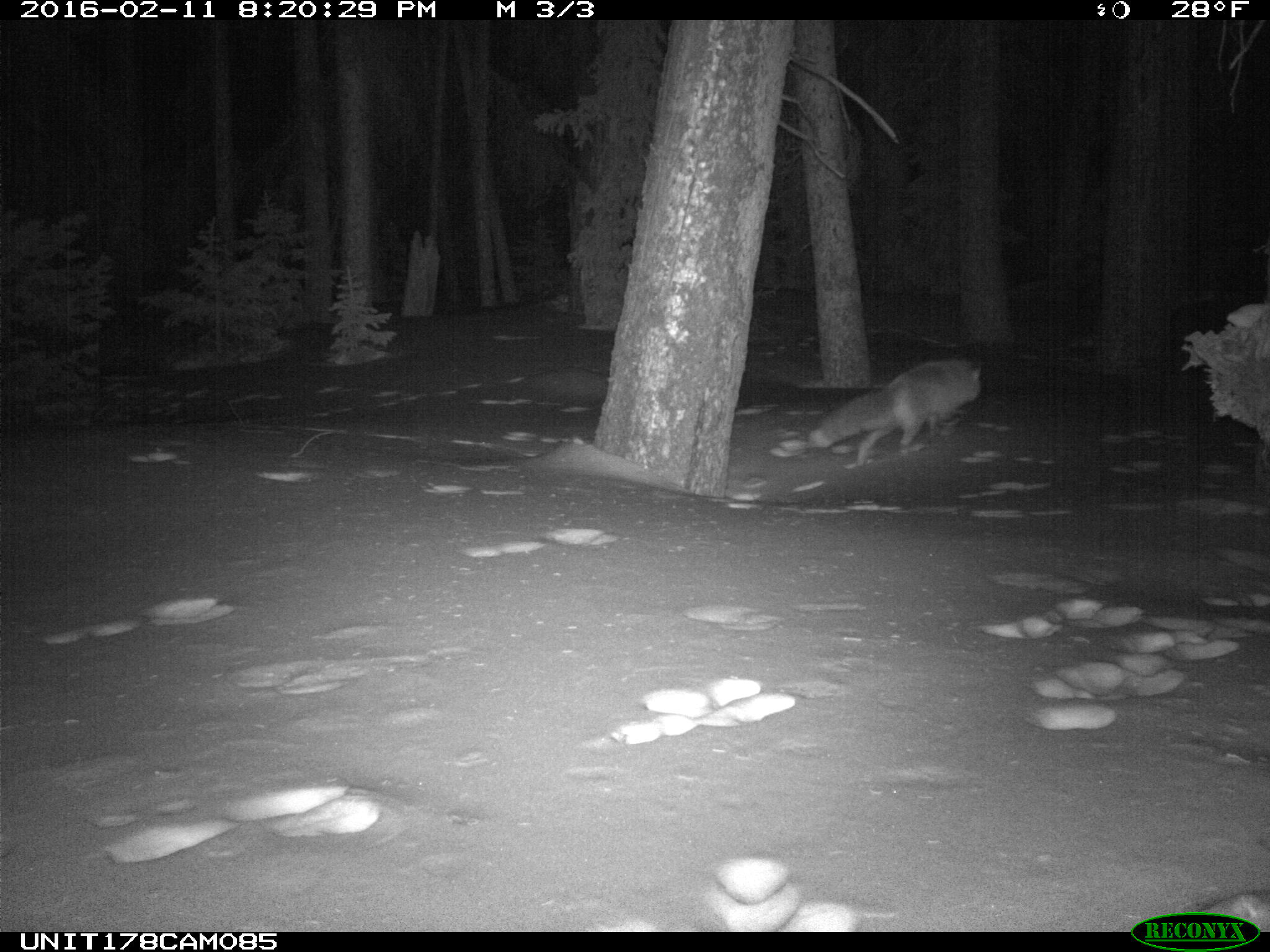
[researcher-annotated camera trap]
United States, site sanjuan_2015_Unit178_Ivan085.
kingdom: Animalia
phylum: Chordata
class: Mammalia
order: Carnivora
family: Canidae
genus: Vulpes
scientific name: Vulpes vulpes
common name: red fox